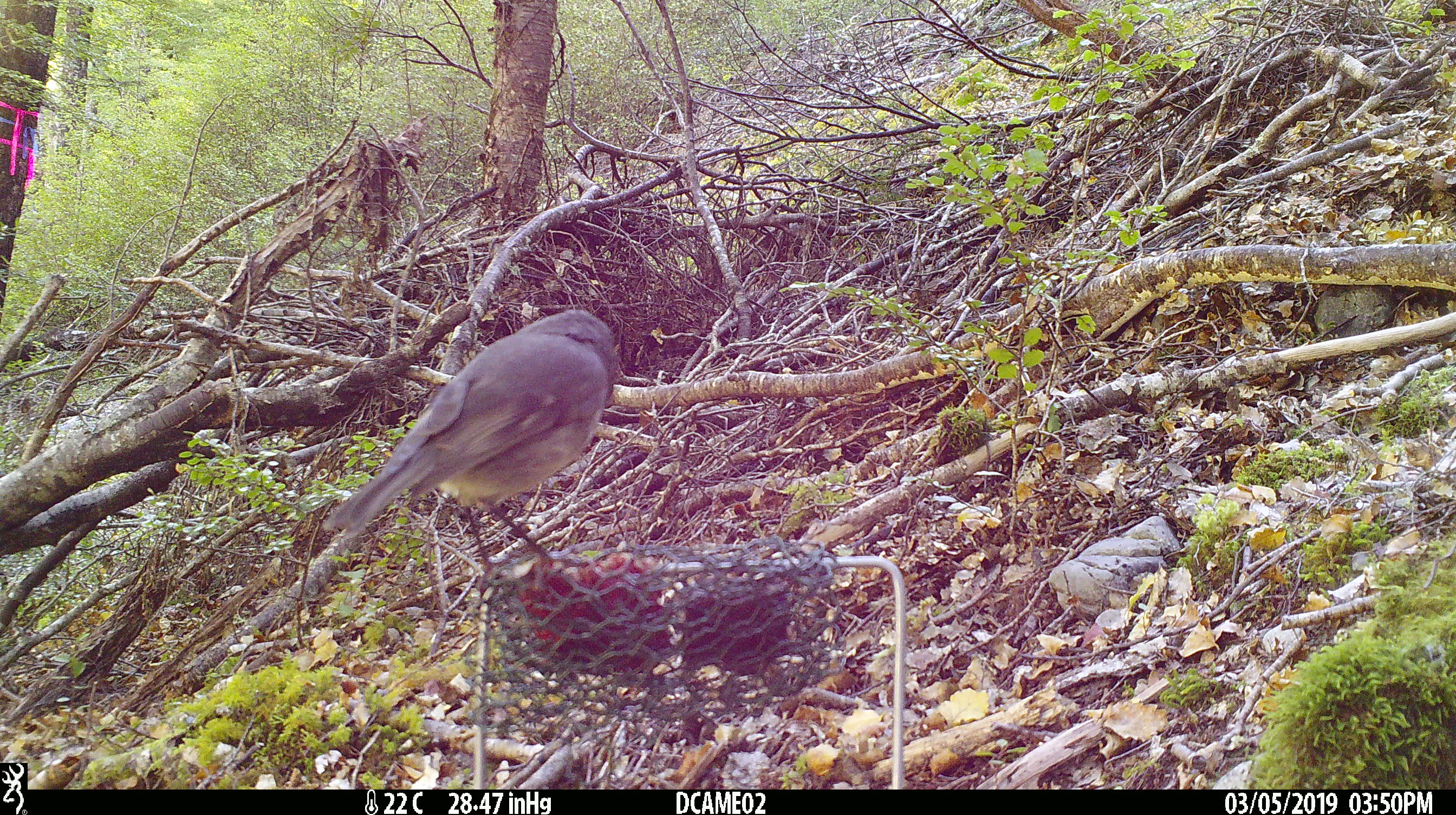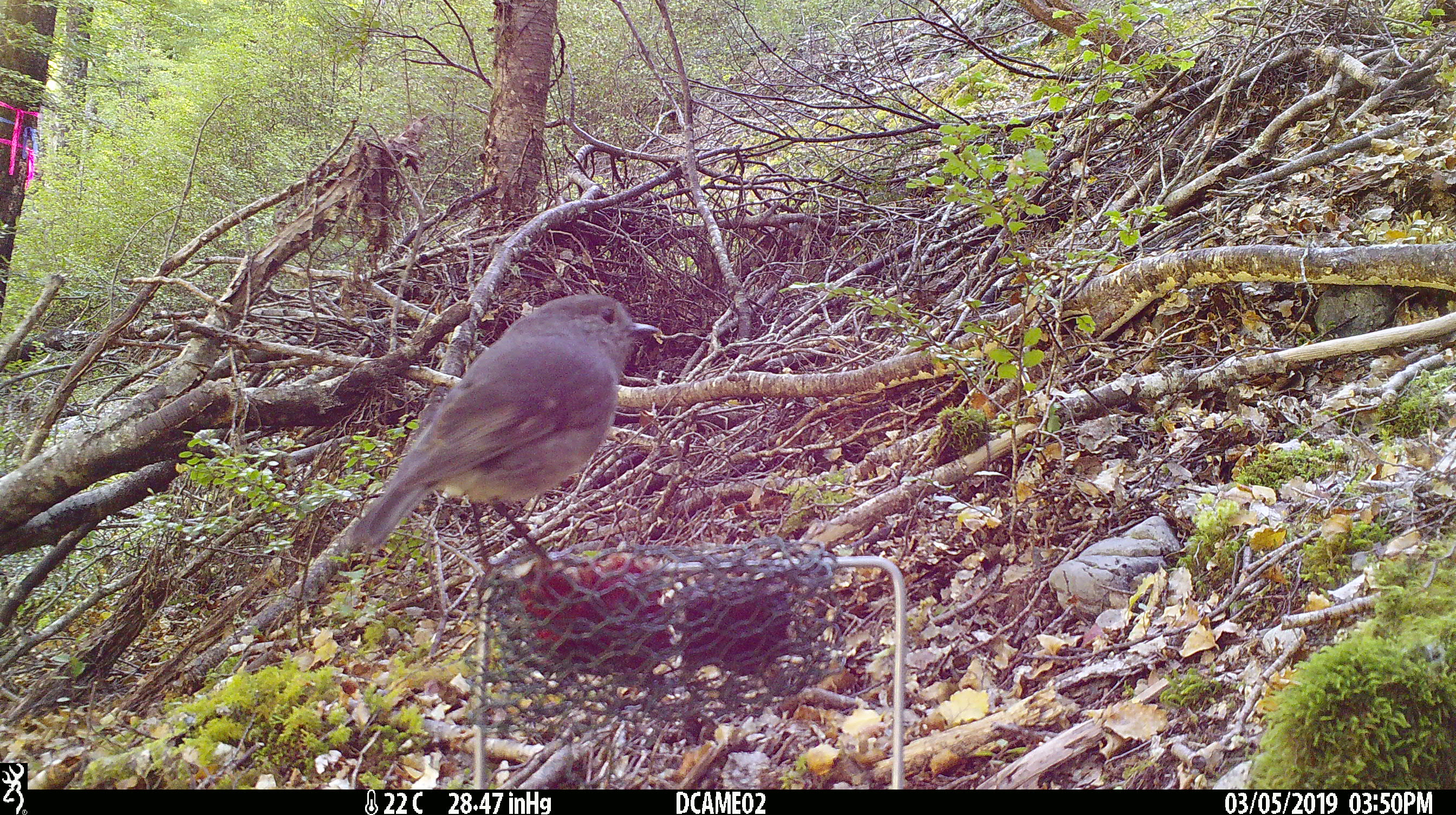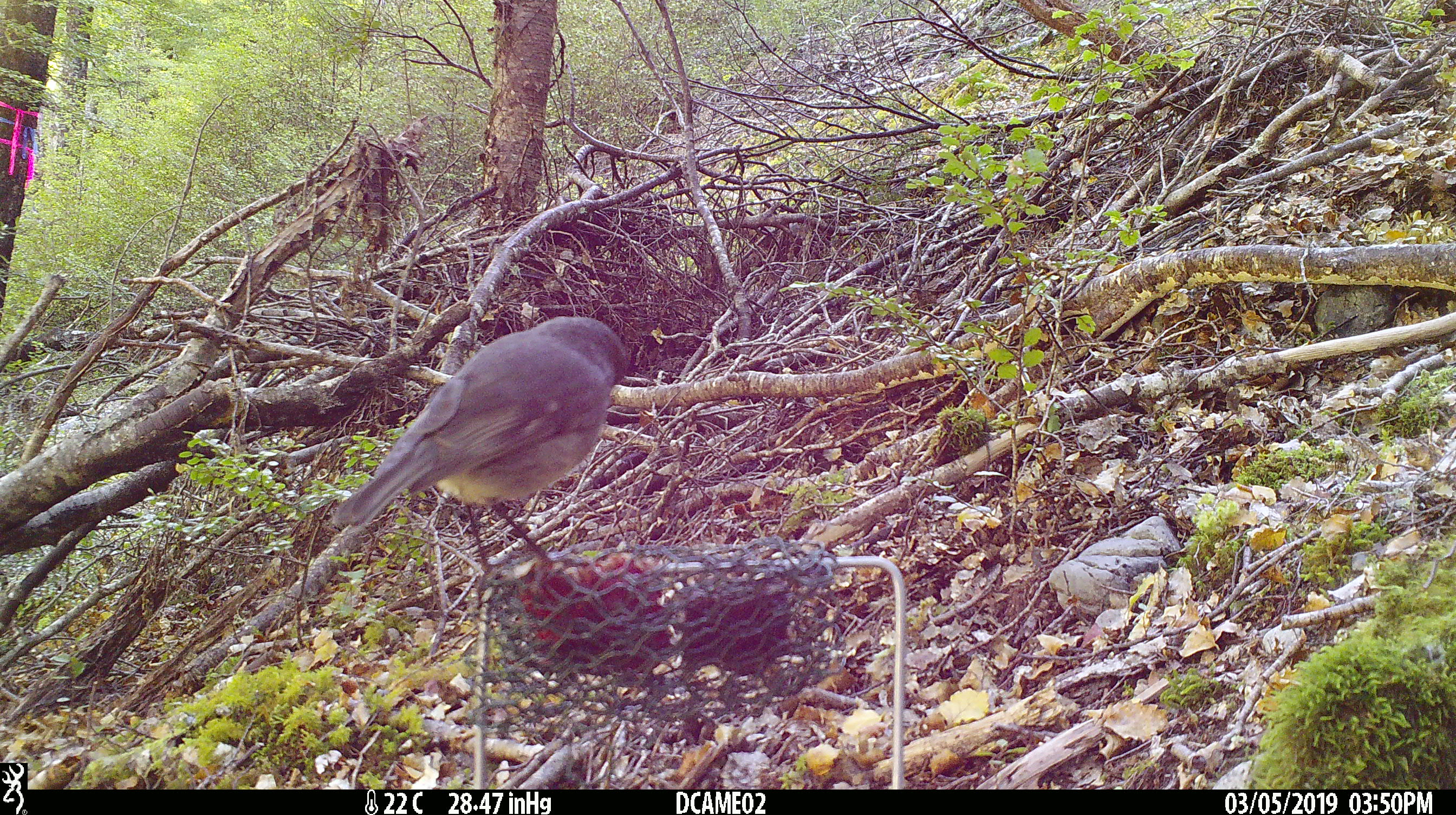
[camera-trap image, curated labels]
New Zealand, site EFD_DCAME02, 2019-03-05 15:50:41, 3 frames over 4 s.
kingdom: Animalia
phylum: Chordata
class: Aves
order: Passeriformes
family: Petroicidae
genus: Petroica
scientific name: Petroica australis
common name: new zealand robin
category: robin